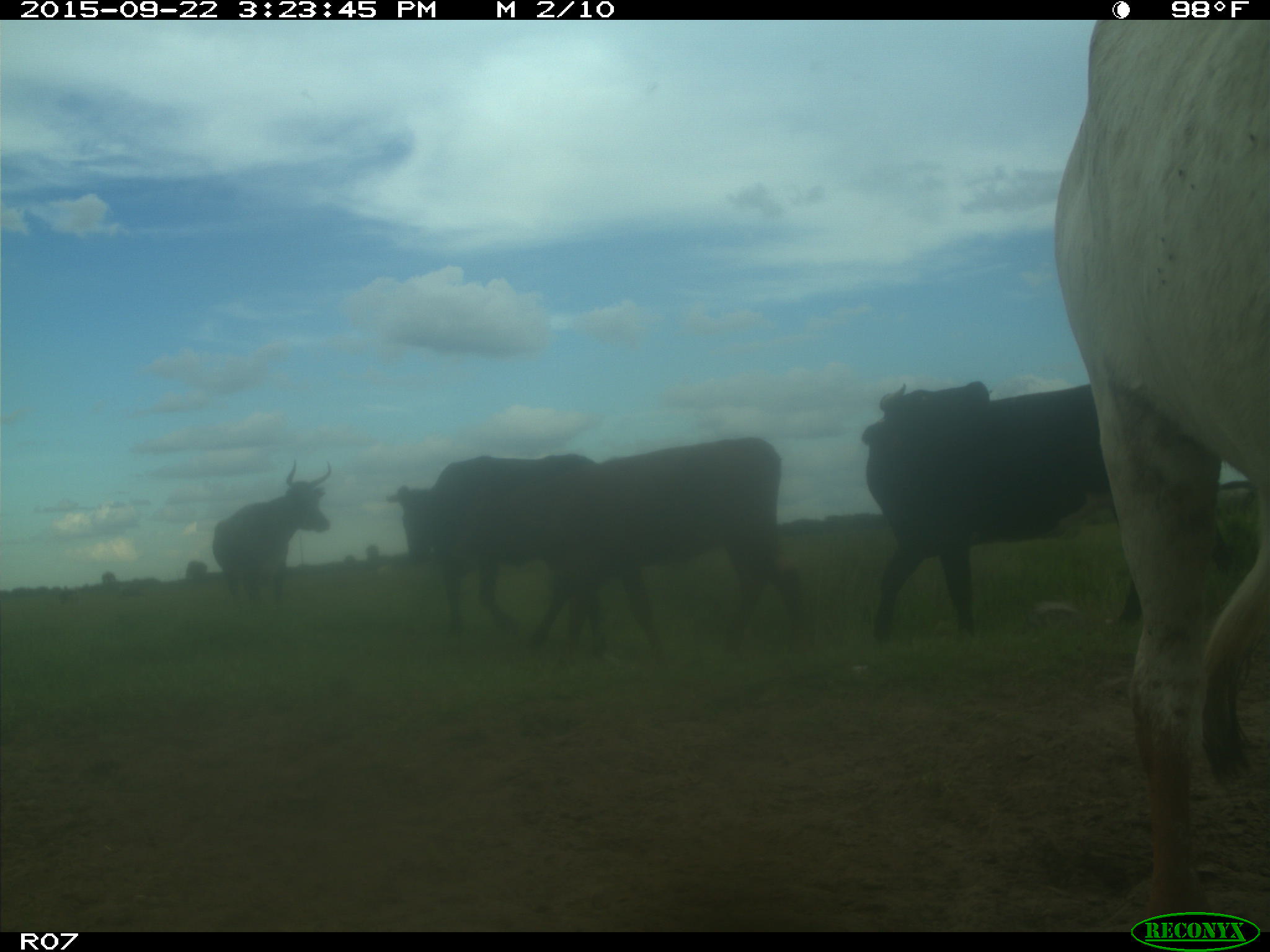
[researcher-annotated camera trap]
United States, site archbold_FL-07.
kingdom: Animalia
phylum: Chordata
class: Mammalia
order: Artiodactyla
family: Bovidae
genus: Bos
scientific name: Bos taurus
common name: domestic cow